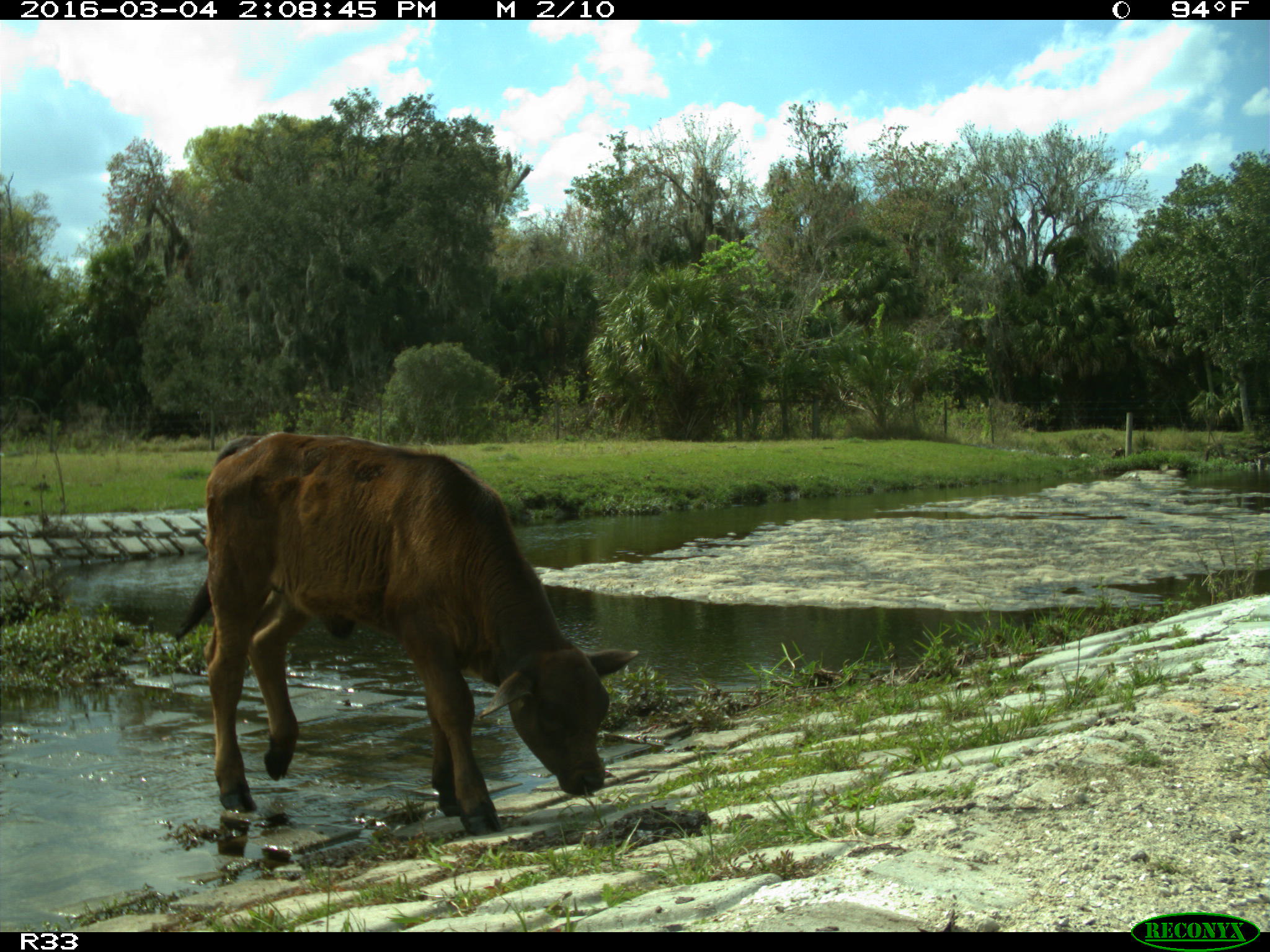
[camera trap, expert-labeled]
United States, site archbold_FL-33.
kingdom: Animalia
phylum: Chordata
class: Mammalia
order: Artiodactyla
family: Bovidae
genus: Bos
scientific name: Bos taurus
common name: domestic cow